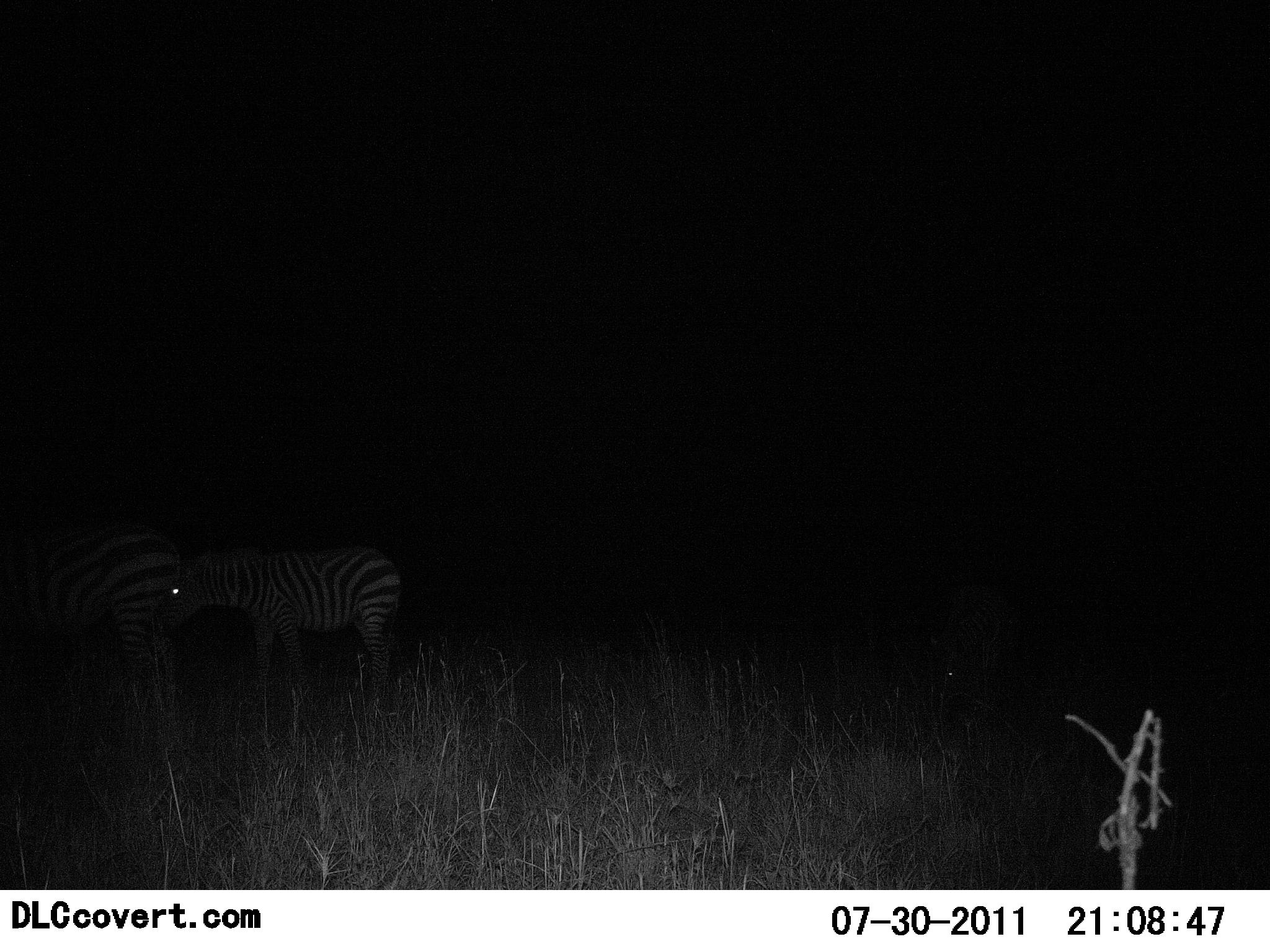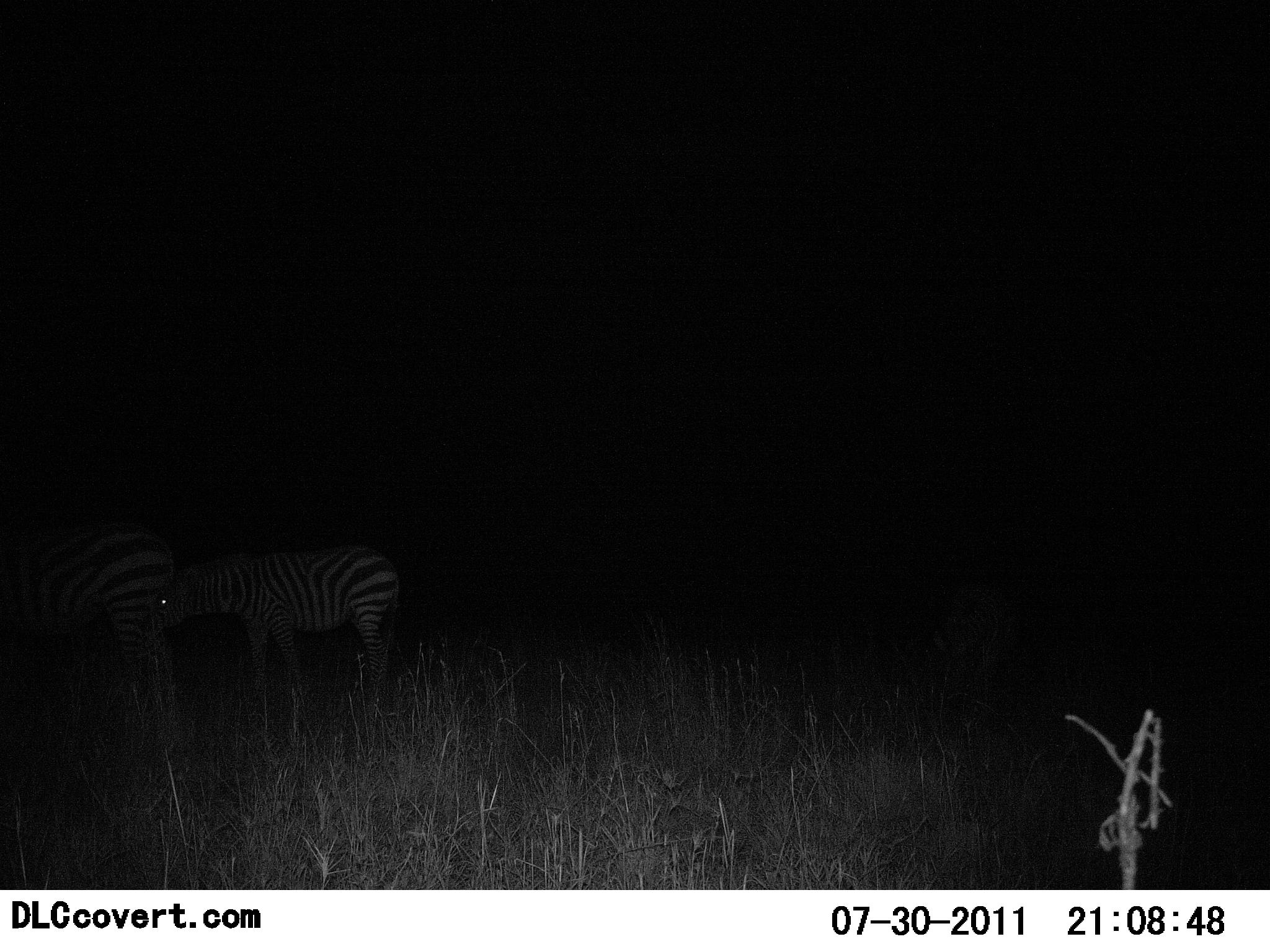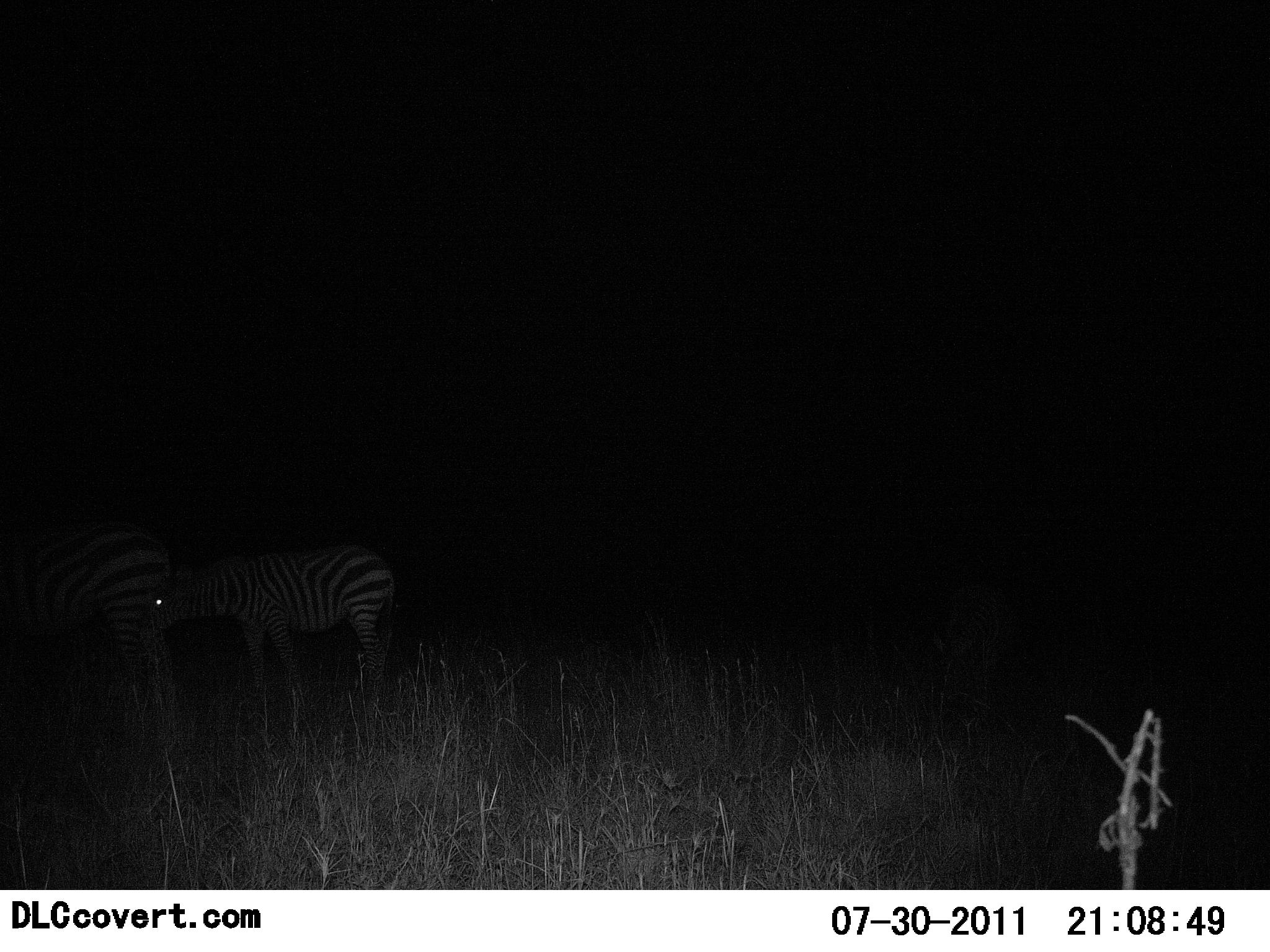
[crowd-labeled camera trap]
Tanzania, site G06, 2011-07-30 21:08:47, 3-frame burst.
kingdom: Animalia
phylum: Chordata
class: Mammalia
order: Perissodactyla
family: Equidae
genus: Equus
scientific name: Equus quagga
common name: plains zebra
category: zebra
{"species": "zebra (plains zebra) (Equus quagga)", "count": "2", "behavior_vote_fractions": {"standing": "82%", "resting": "0%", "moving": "27%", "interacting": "0%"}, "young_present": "18%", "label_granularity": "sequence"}